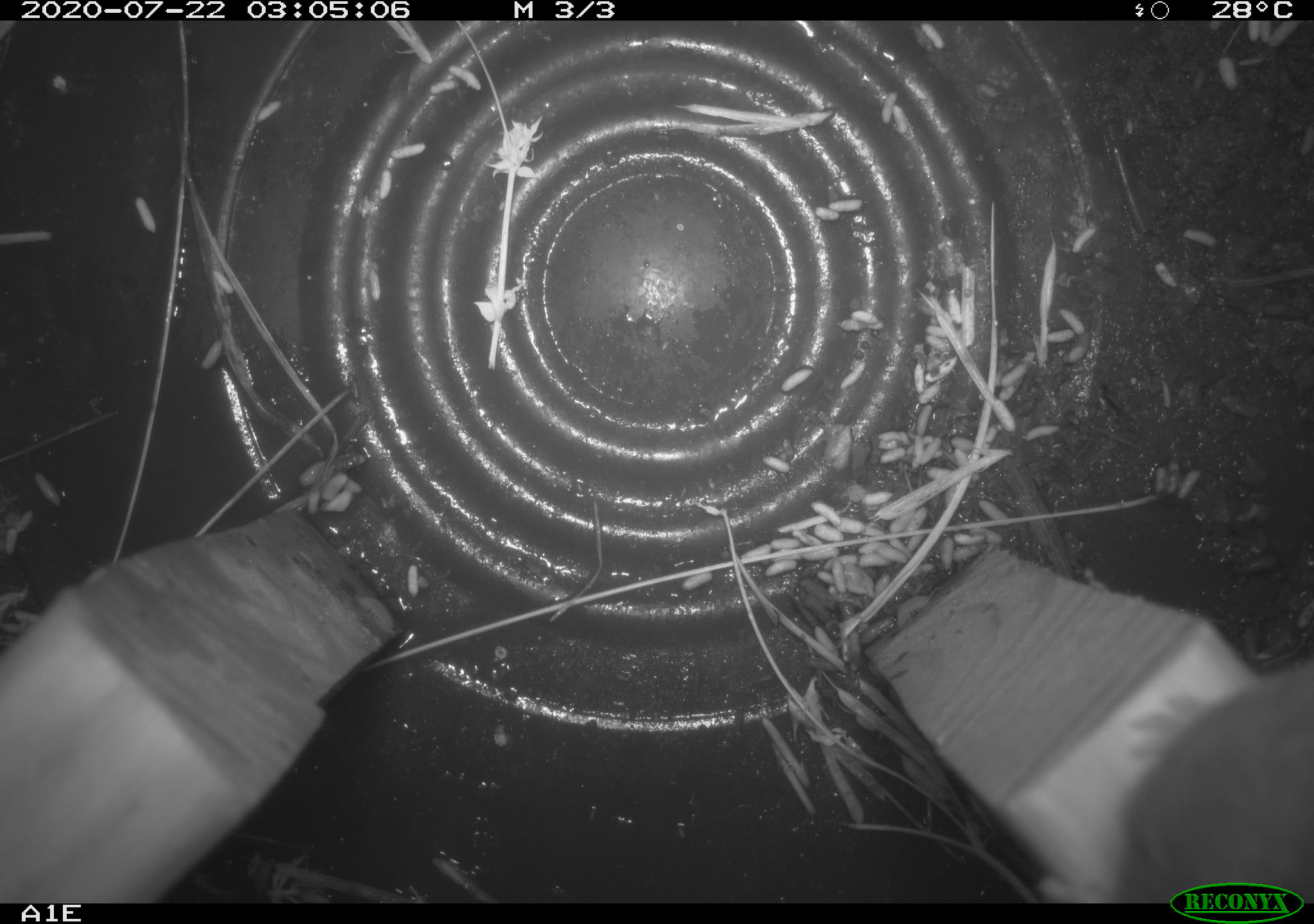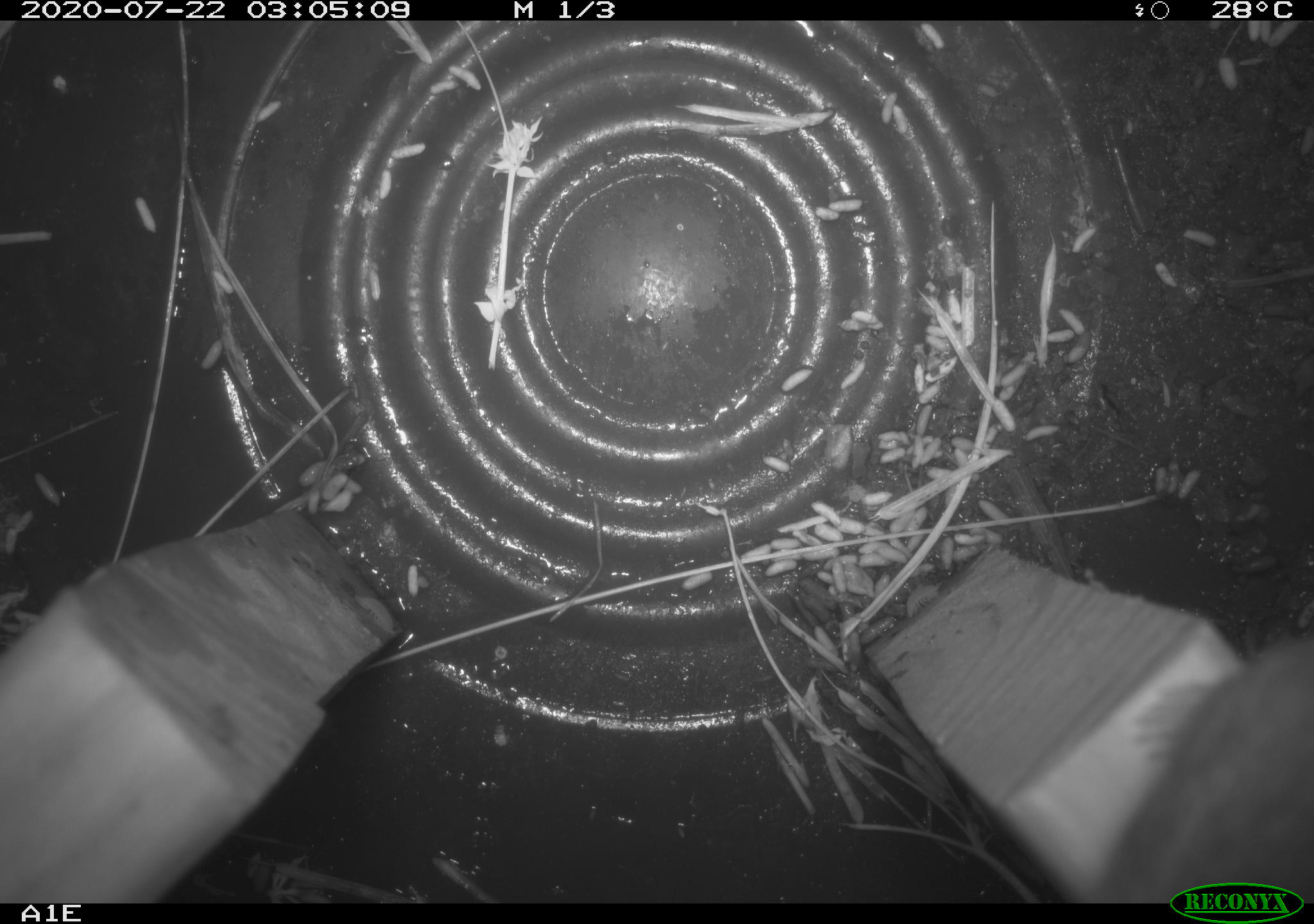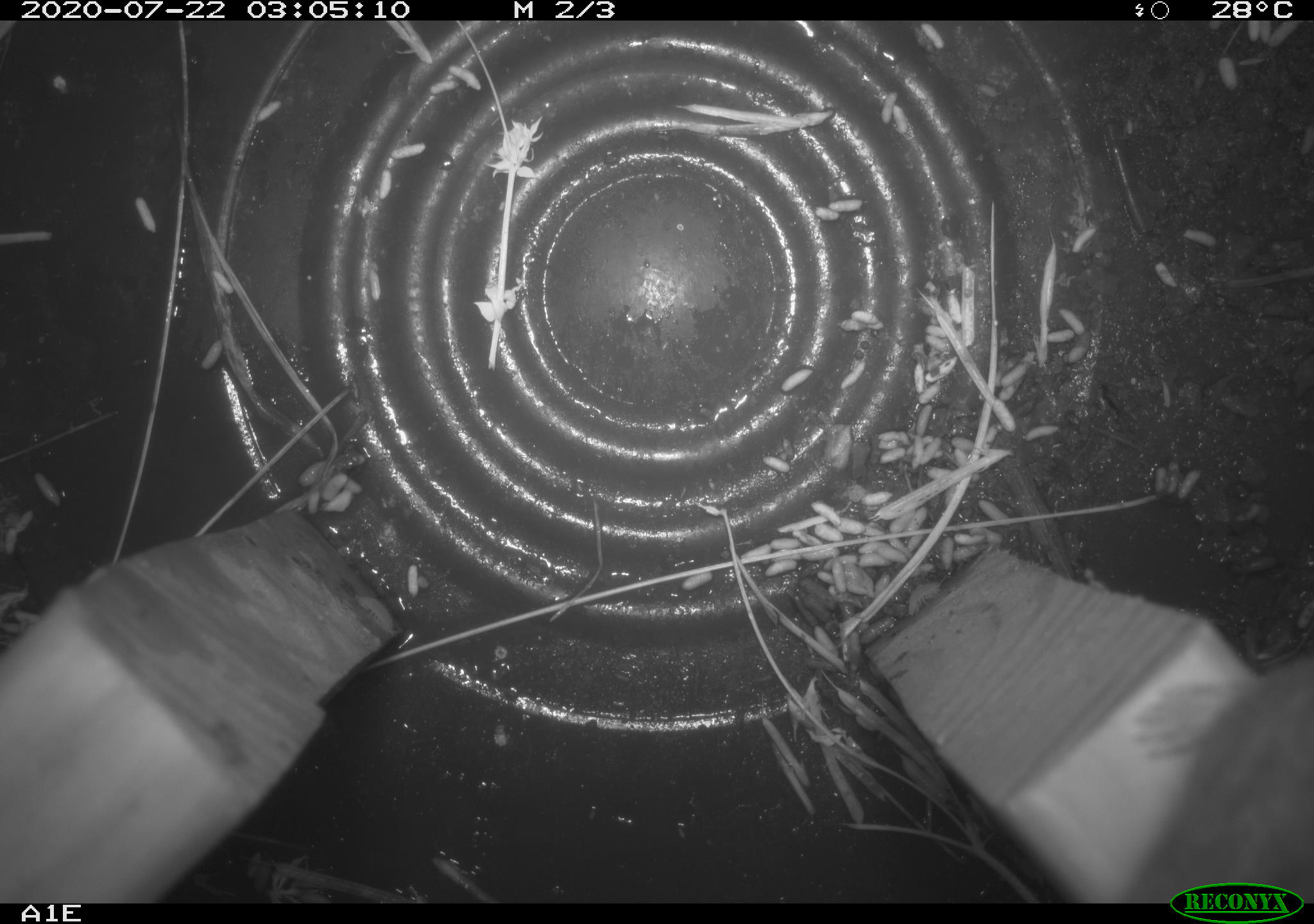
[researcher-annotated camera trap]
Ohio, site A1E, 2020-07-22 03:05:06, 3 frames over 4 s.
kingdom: Animalia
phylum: Chordata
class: Mammalia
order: Rodentia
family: Cricetidae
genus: Peromyscus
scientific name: Peromyscus leucopus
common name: white-footed mouse